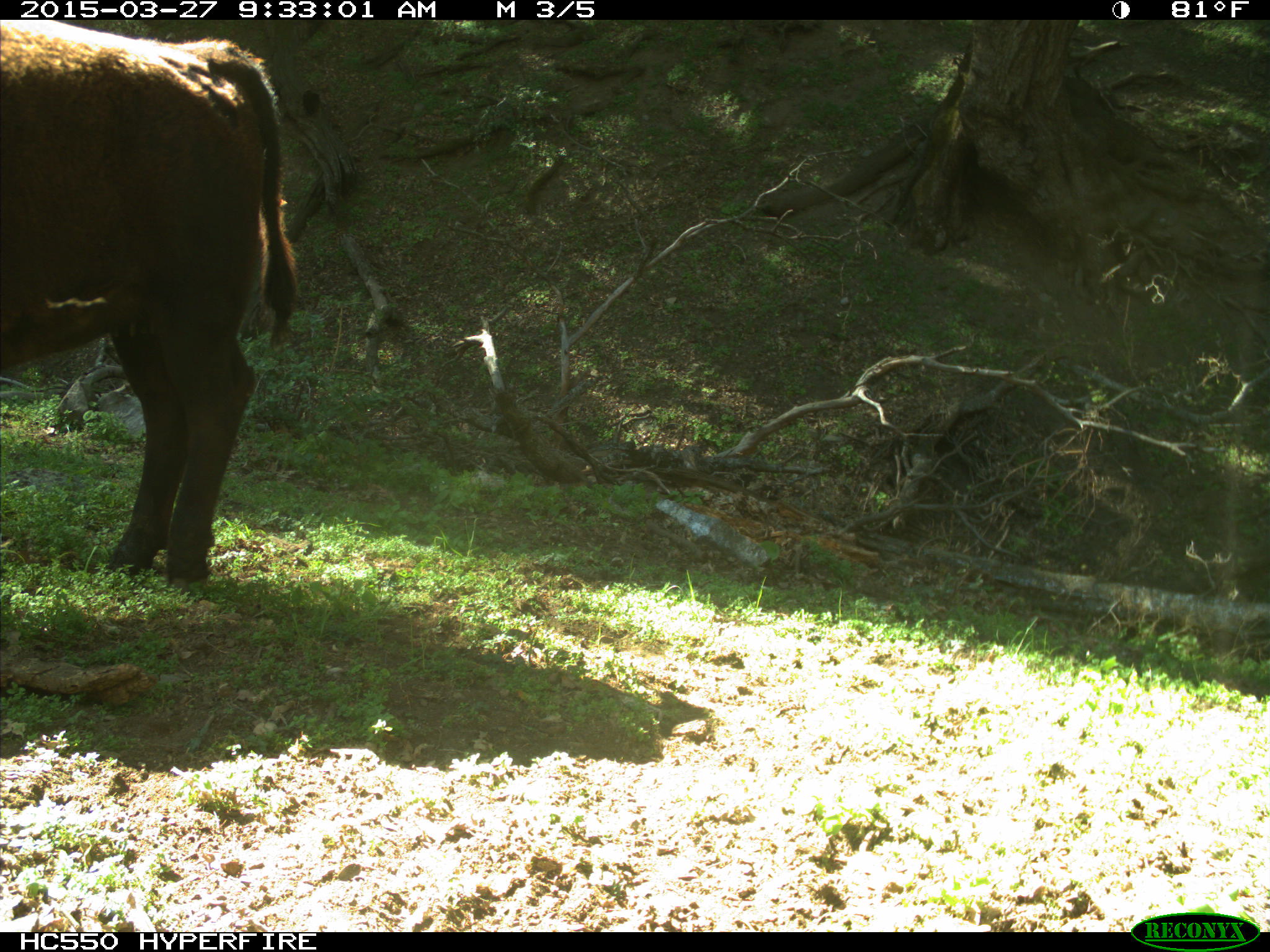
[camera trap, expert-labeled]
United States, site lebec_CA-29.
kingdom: Animalia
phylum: Chordata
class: Mammalia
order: Artiodactyla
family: Bovidae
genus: Bos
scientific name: Bos taurus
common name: domestic cow